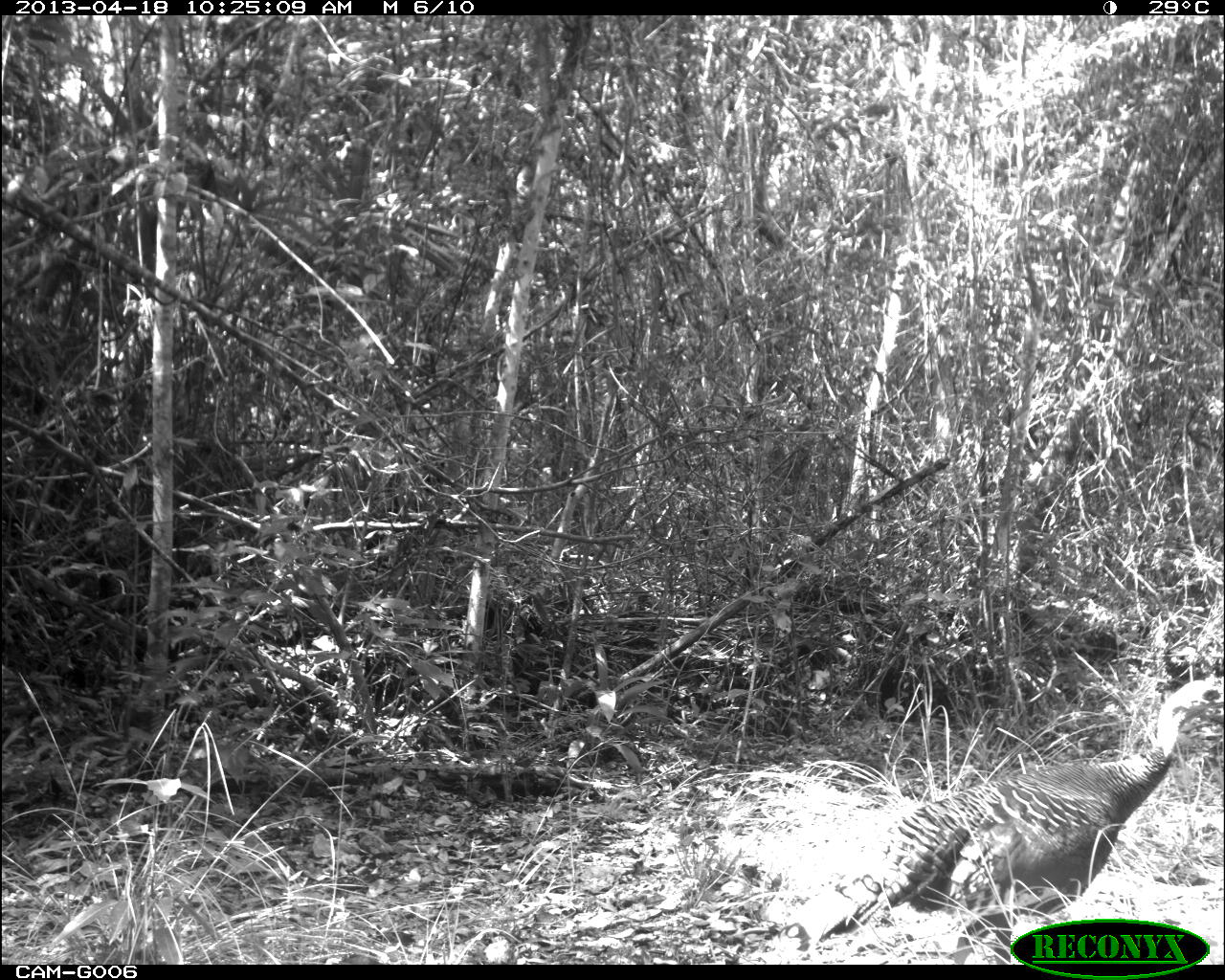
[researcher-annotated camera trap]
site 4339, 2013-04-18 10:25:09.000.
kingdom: Animalia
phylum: Chordata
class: Aves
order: Galliformes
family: Phasianidae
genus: Meleagris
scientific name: Meleagris ocellata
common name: ocellated turkey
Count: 2.